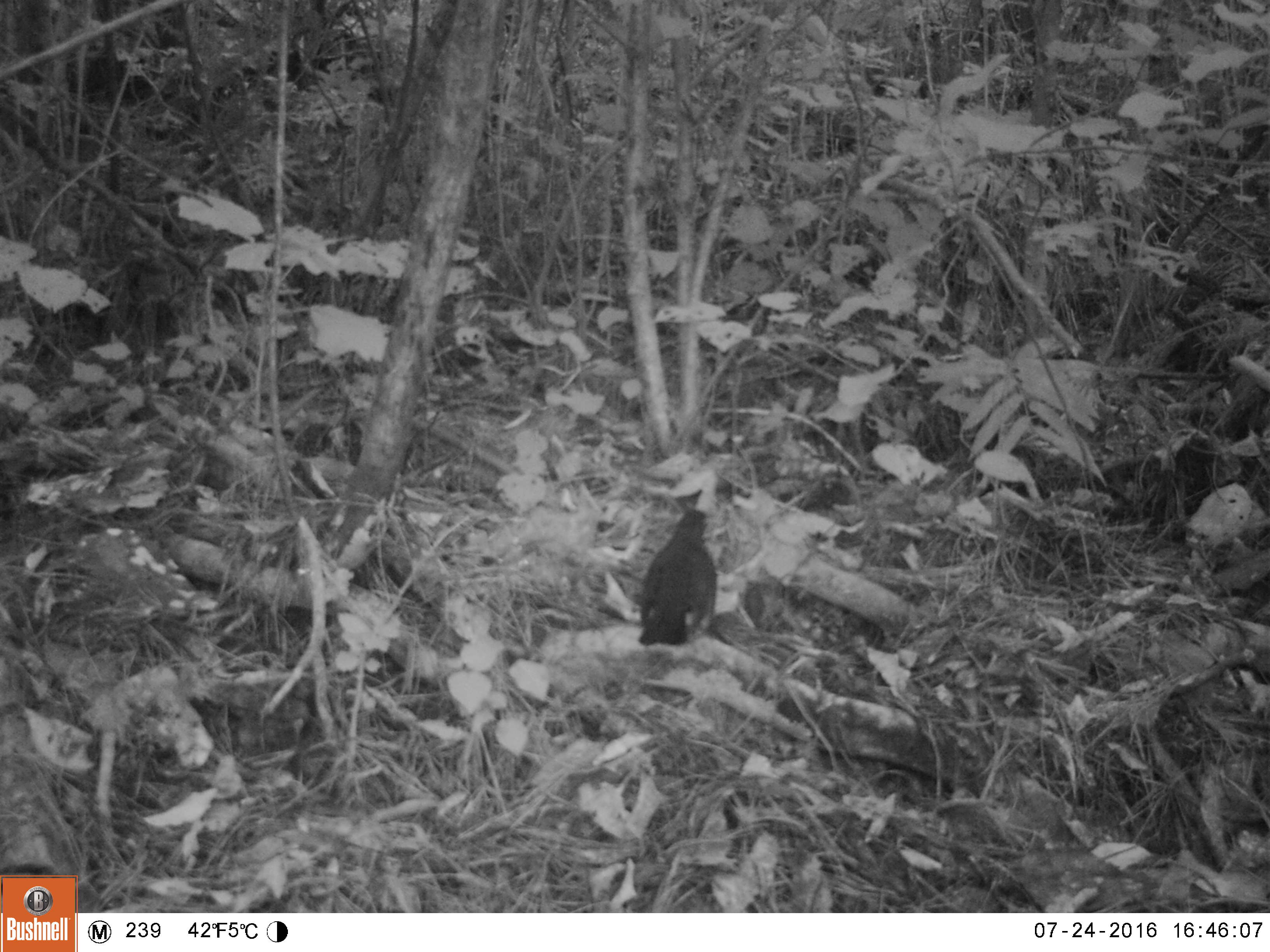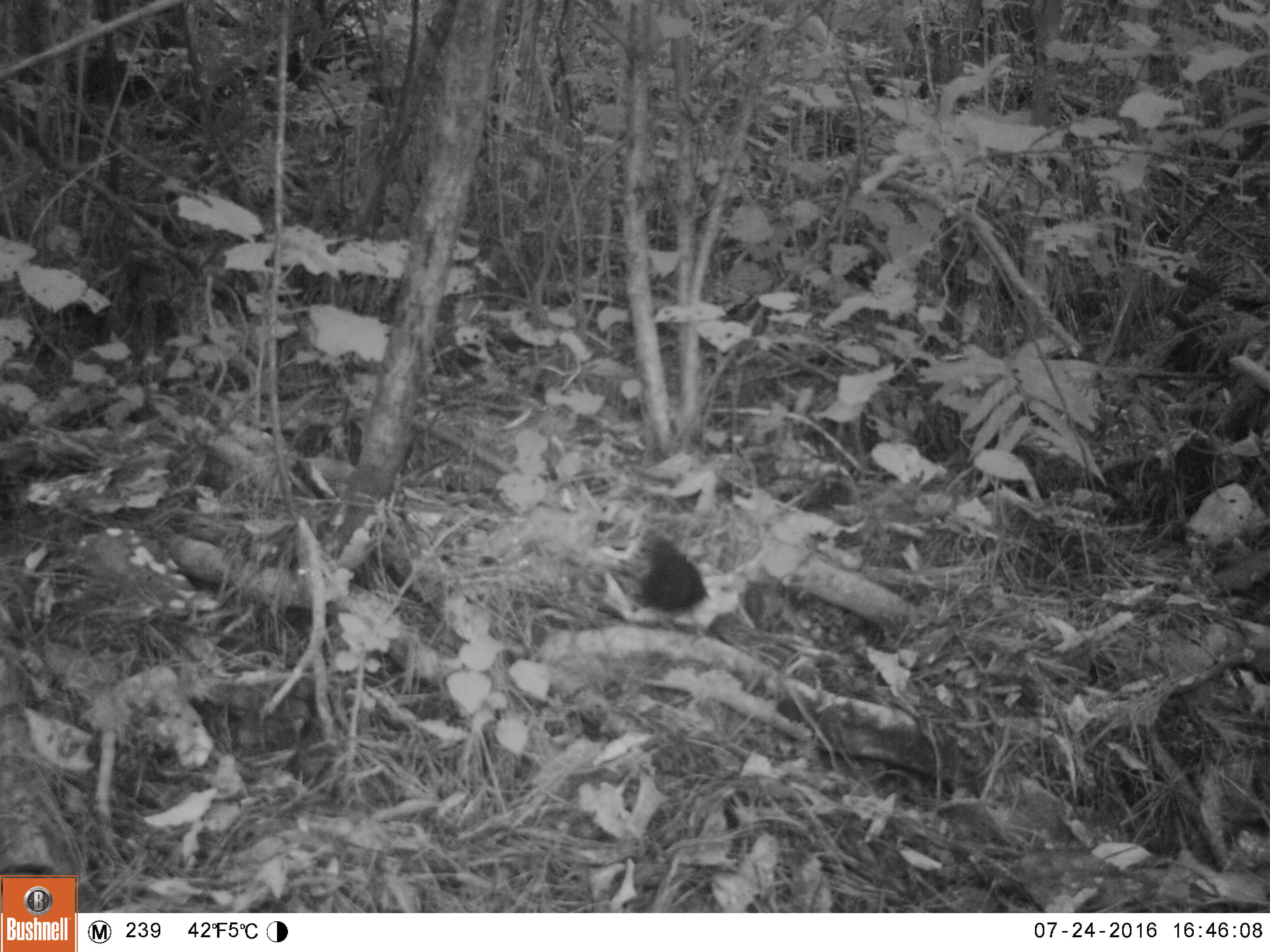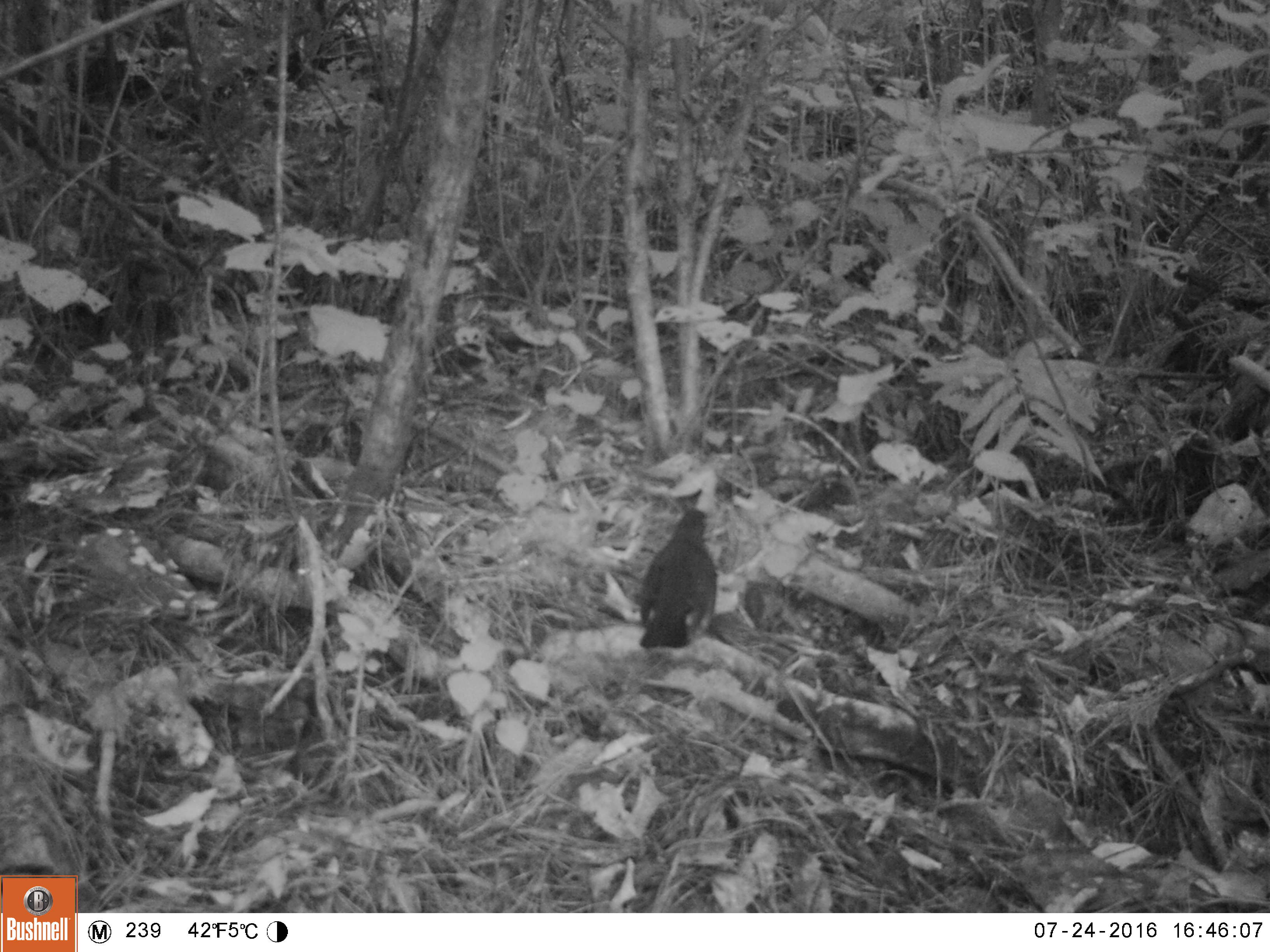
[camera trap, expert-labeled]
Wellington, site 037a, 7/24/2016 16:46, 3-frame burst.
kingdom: Animalia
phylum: Chordata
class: Aves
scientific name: Aves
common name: bird